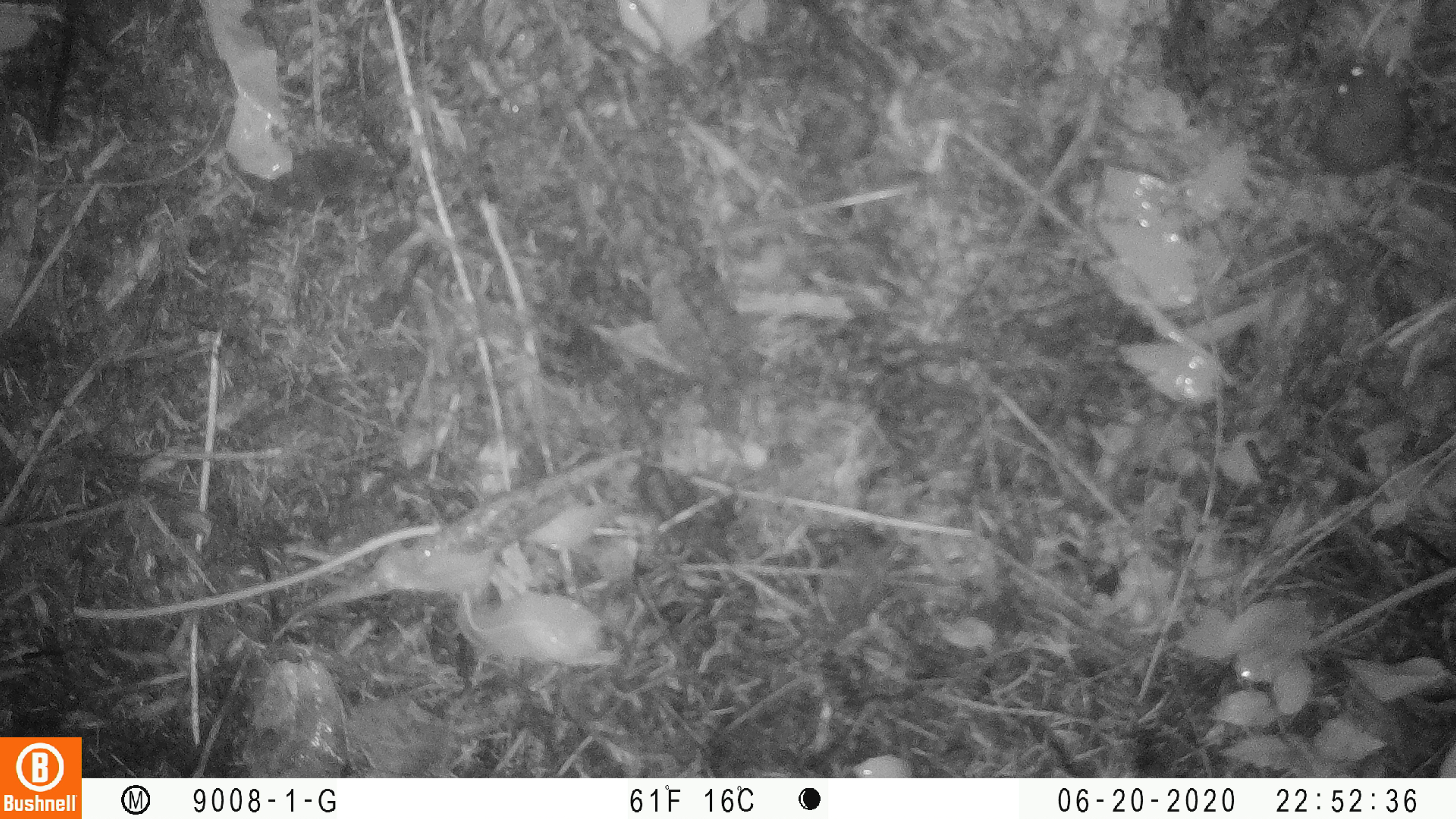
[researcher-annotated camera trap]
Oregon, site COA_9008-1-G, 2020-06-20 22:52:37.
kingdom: Animalia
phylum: Chordata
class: Mammalia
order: Lagomorpha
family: Leporidae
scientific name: Leporidae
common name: hares and rabbits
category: leporidae family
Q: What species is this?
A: Leporidae family (hares and rabbits) (Leporidae).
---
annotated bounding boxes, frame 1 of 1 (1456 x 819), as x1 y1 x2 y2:
leporidae family: 1307 52 1420 180